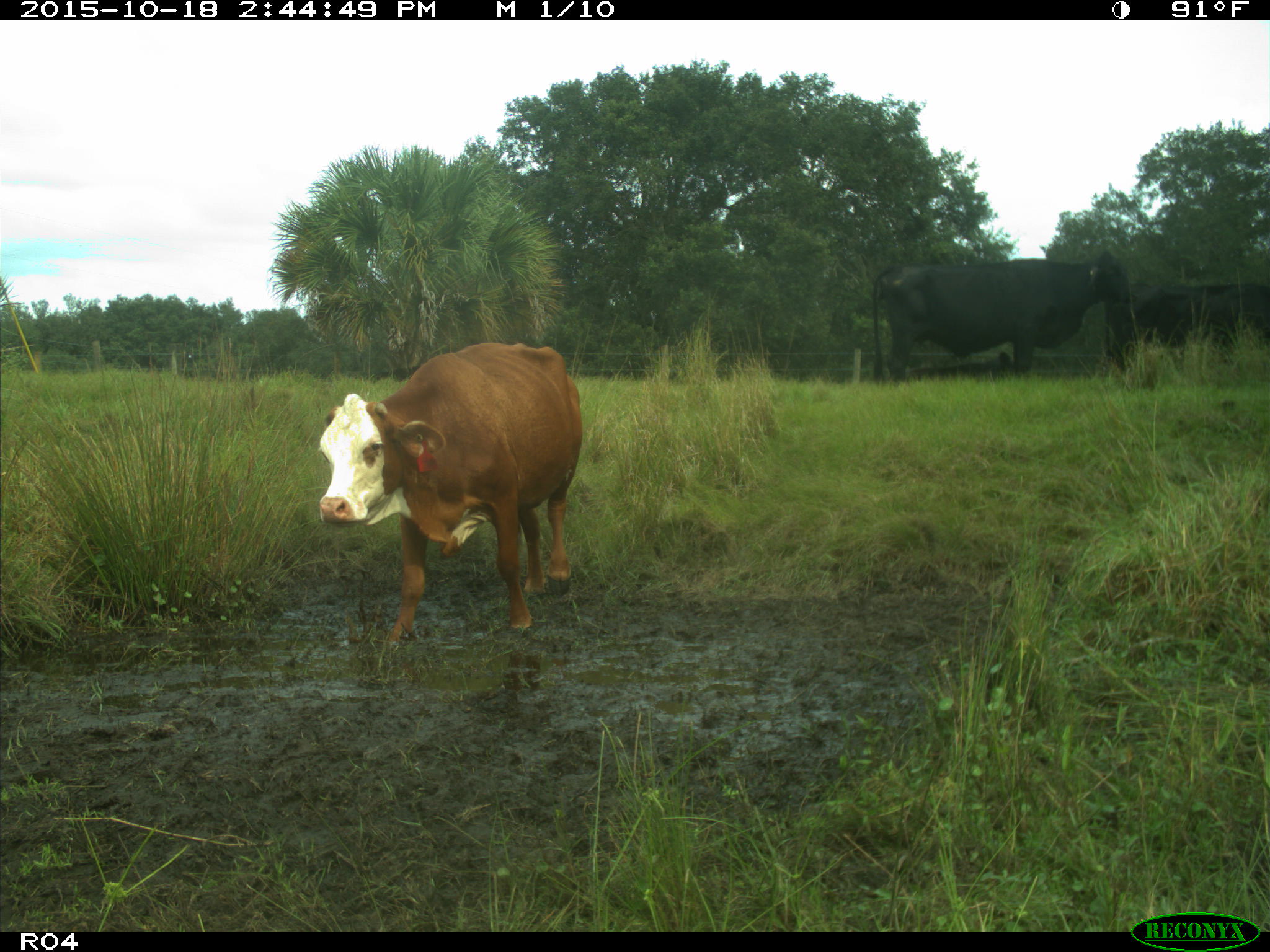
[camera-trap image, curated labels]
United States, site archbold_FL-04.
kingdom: Animalia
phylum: Chordata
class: Mammalia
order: Artiodactyla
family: Bovidae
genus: Bos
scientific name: Bos taurus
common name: domestic cow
Bos taurus (domestic cow).